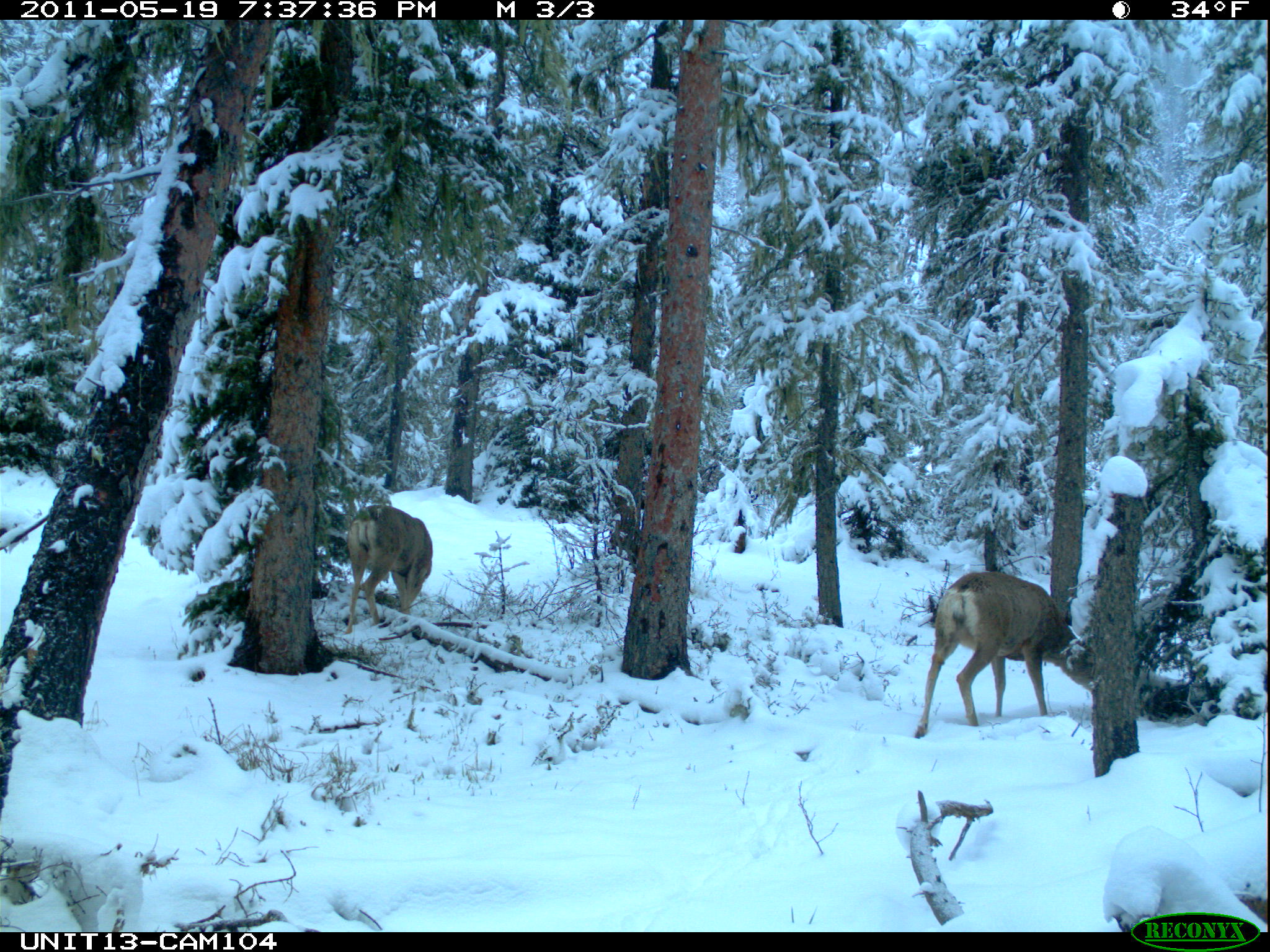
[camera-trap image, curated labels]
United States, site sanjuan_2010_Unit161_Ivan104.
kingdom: Animalia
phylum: Chordata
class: Mammalia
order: Artiodactyla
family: Cervidae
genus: Odocoileus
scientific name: Odocoileus hemionus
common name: mule deer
Odocoileus hemionus (mule deer).